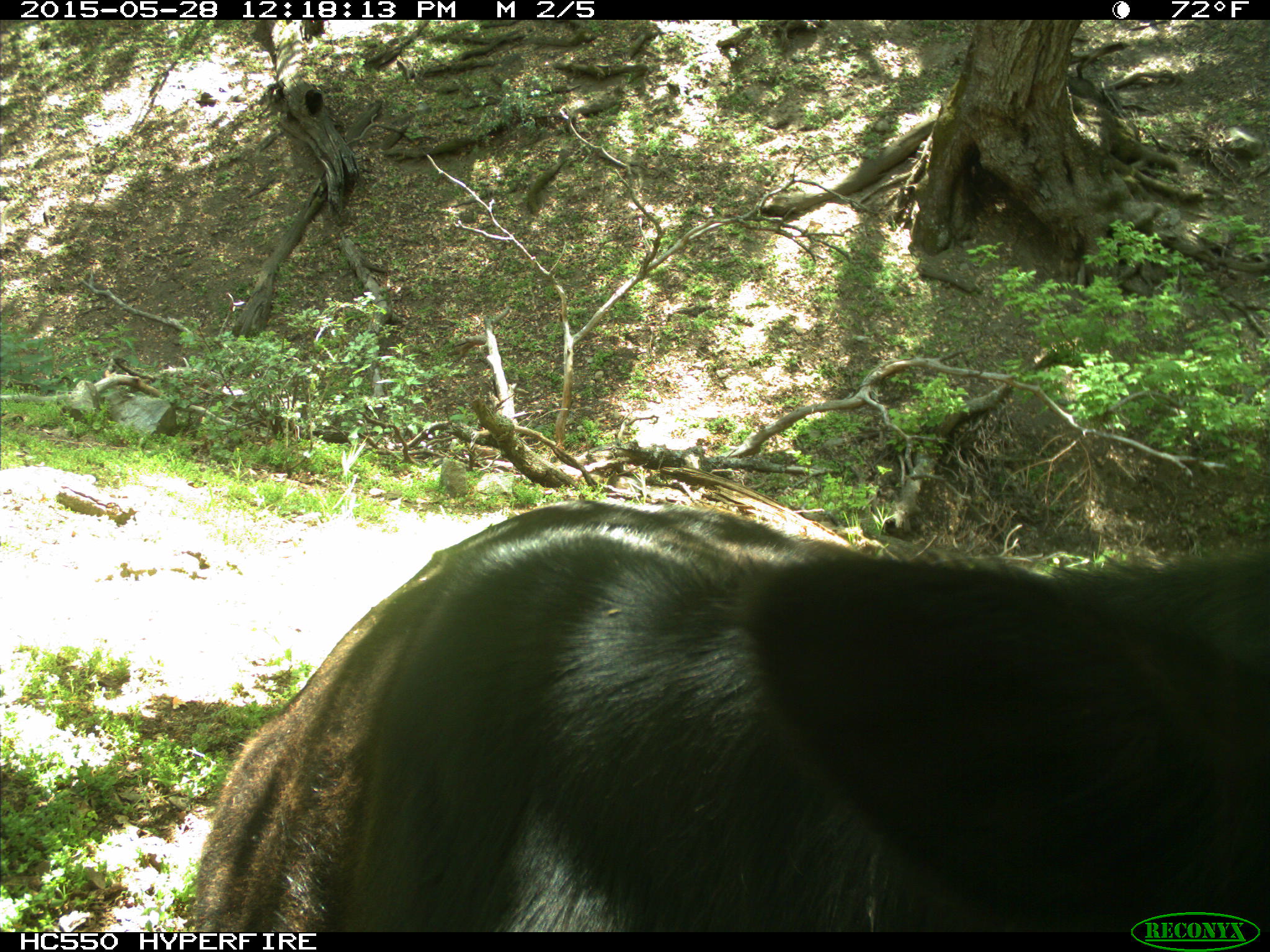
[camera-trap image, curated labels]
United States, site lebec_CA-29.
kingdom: Animalia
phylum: Chordata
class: Mammalia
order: Artiodactyla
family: Bovidae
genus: Bos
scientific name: Bos taurus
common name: domestic cow